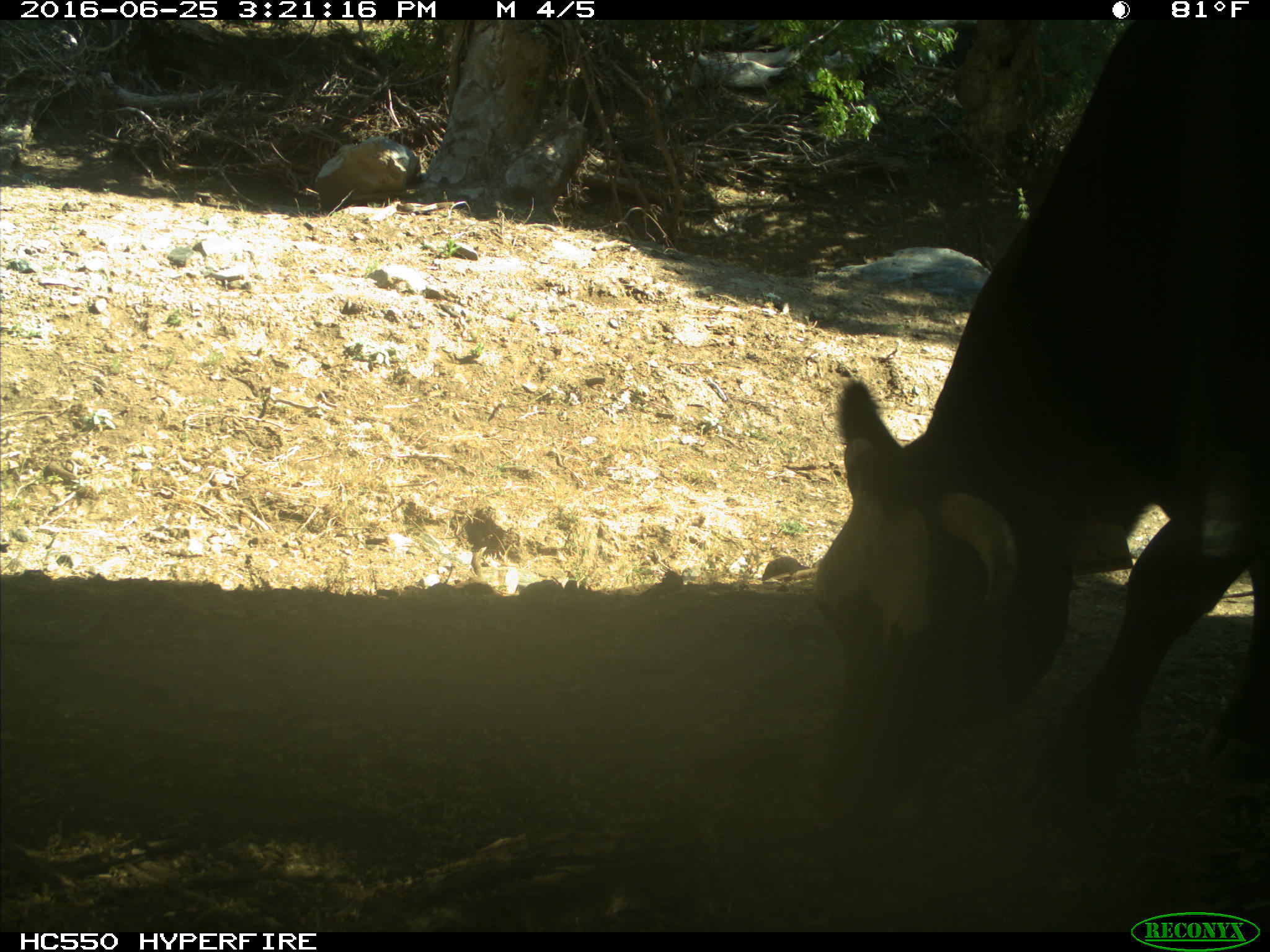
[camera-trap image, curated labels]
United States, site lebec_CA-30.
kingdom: Animalia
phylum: Chordata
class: Mammalia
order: Artiodactyla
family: Bovidae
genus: Bos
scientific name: Bos taurus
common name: domestic cow